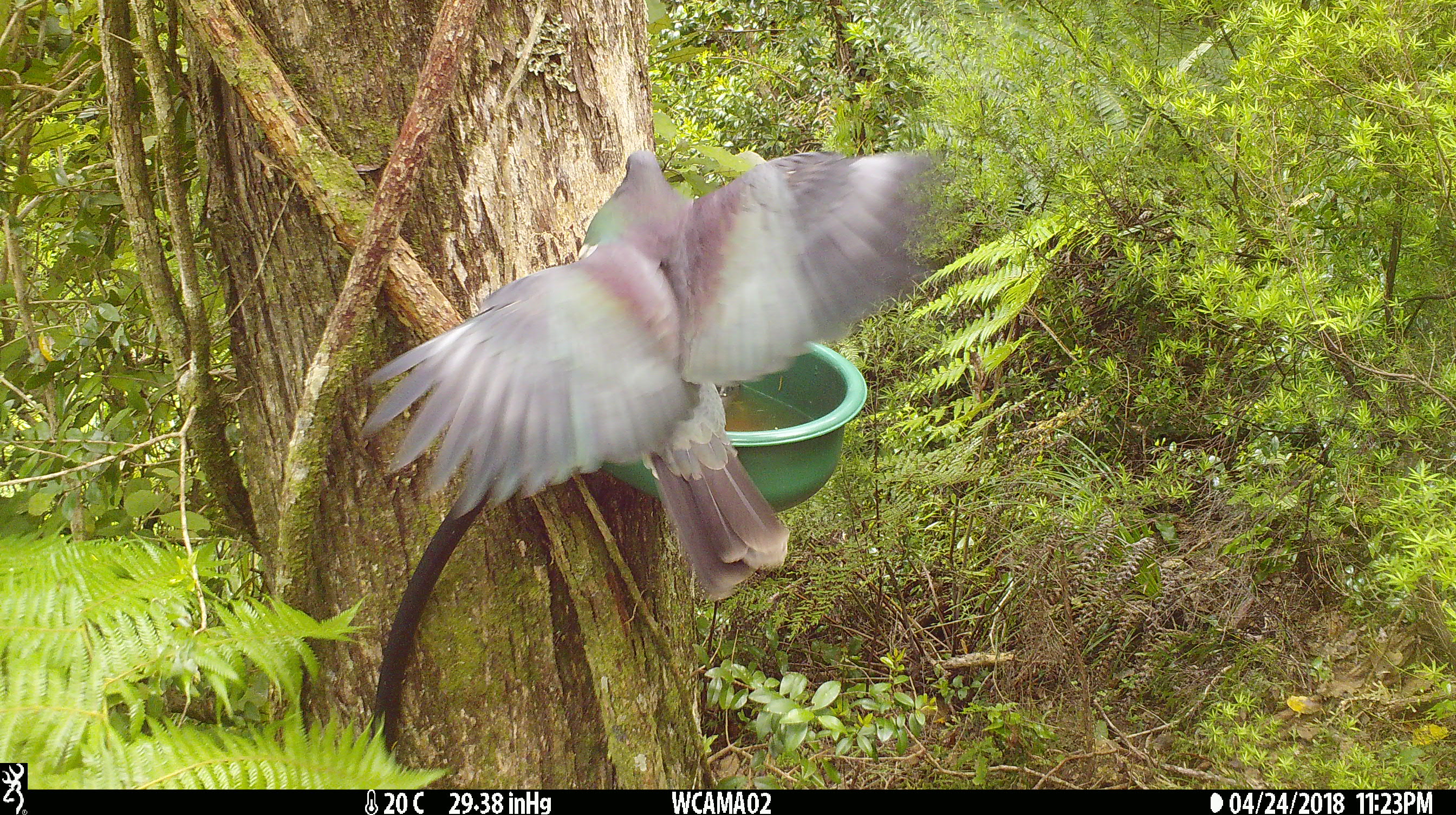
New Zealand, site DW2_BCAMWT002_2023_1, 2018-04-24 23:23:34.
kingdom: Animalia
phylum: Chordata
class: Aves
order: Columbiformes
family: Columbidae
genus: Hemiphaga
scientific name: Hemiphaga novaeseelandiae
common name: new zealand pigeon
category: kereru